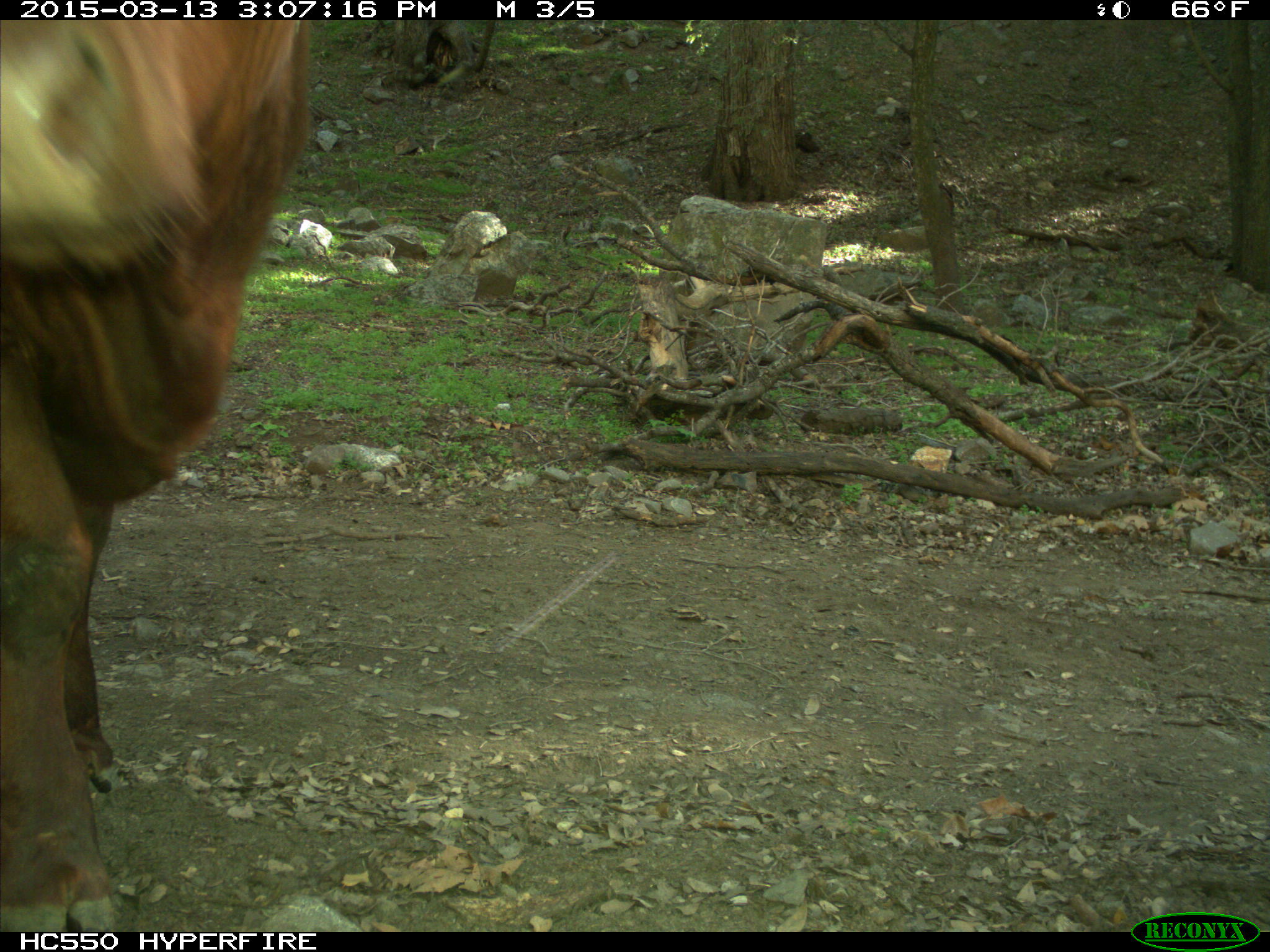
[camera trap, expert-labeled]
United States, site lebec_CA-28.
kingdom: Animalia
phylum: Chordata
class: Mammalia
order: Artiodactyla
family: Bovidae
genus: Bos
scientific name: Bos taurus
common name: domestic cow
Bos taurus (domestic cow).